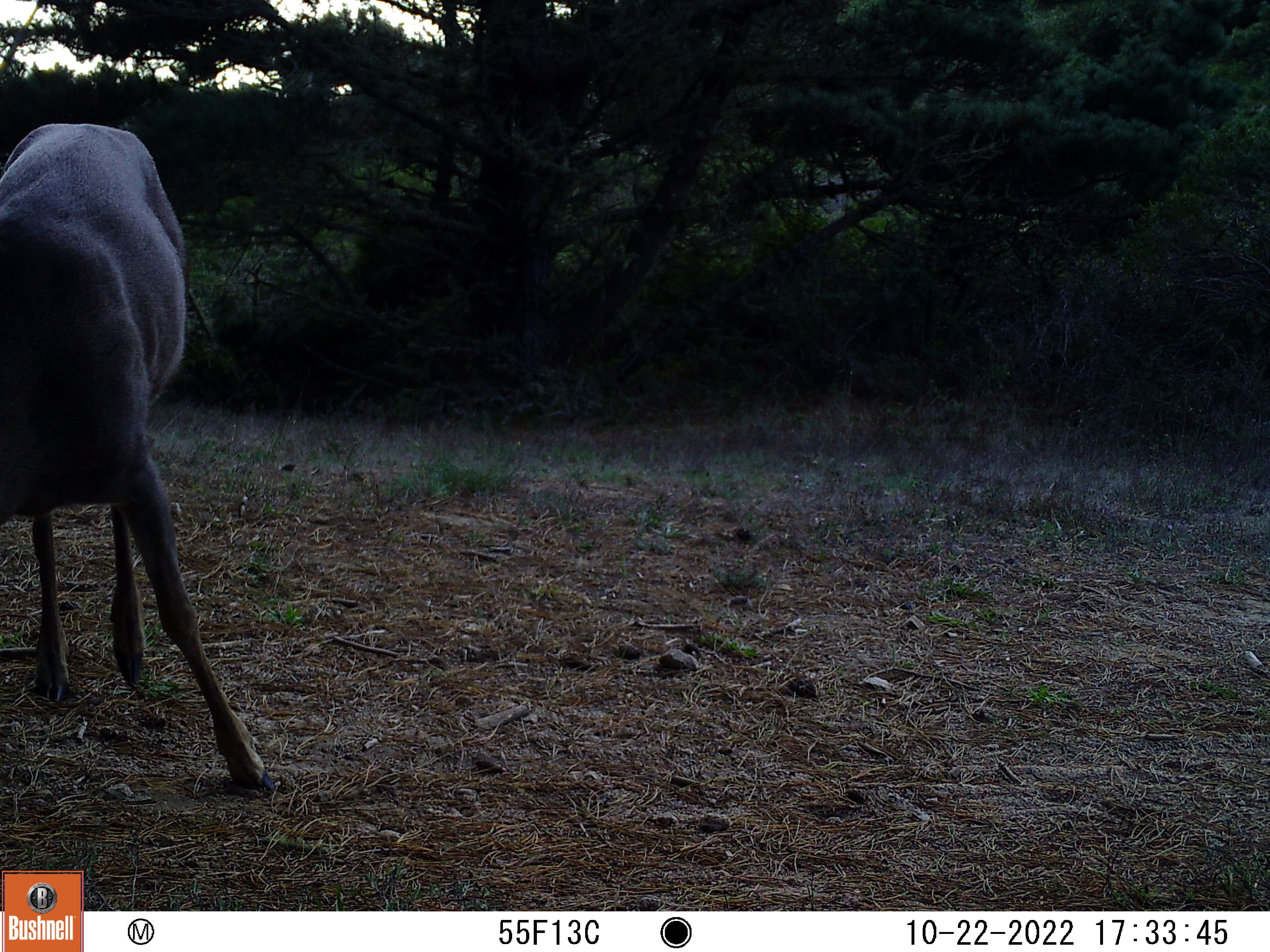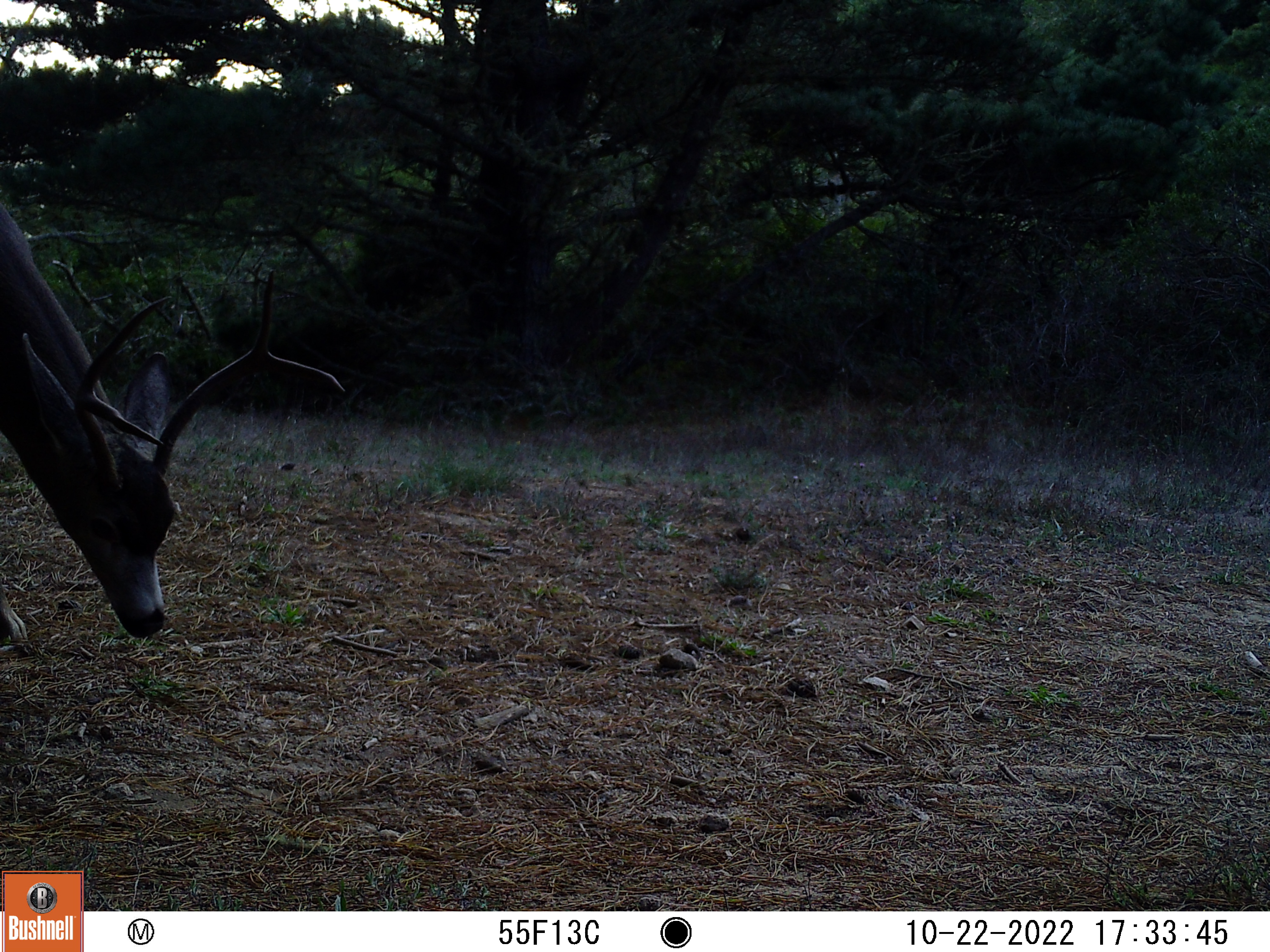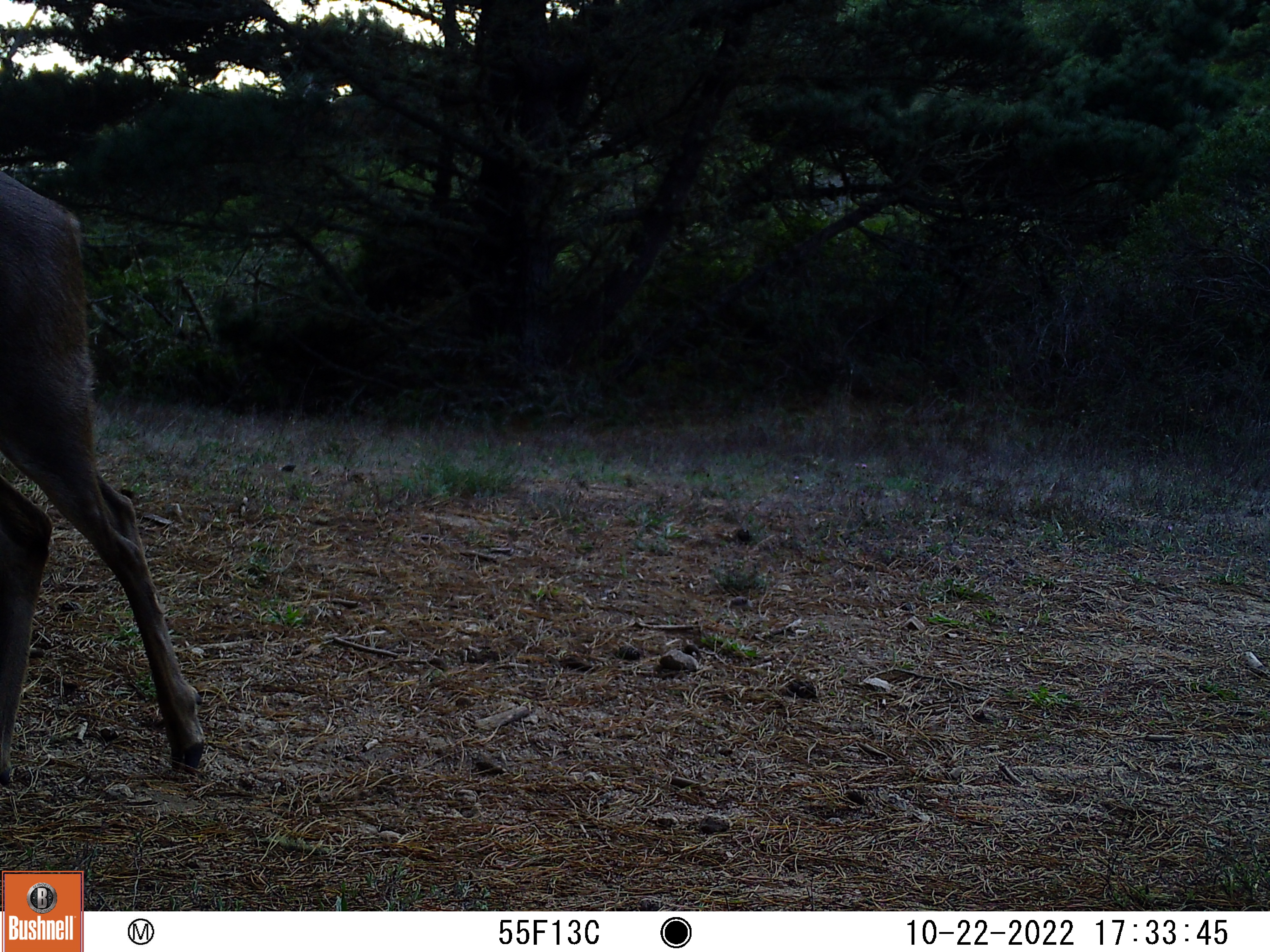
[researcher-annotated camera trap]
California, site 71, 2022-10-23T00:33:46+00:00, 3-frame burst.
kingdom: Animalia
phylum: Chordata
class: Mammalia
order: Artiodactyla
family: Cervidae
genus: Odocoileus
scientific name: Odocoileus hemionus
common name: mule deer